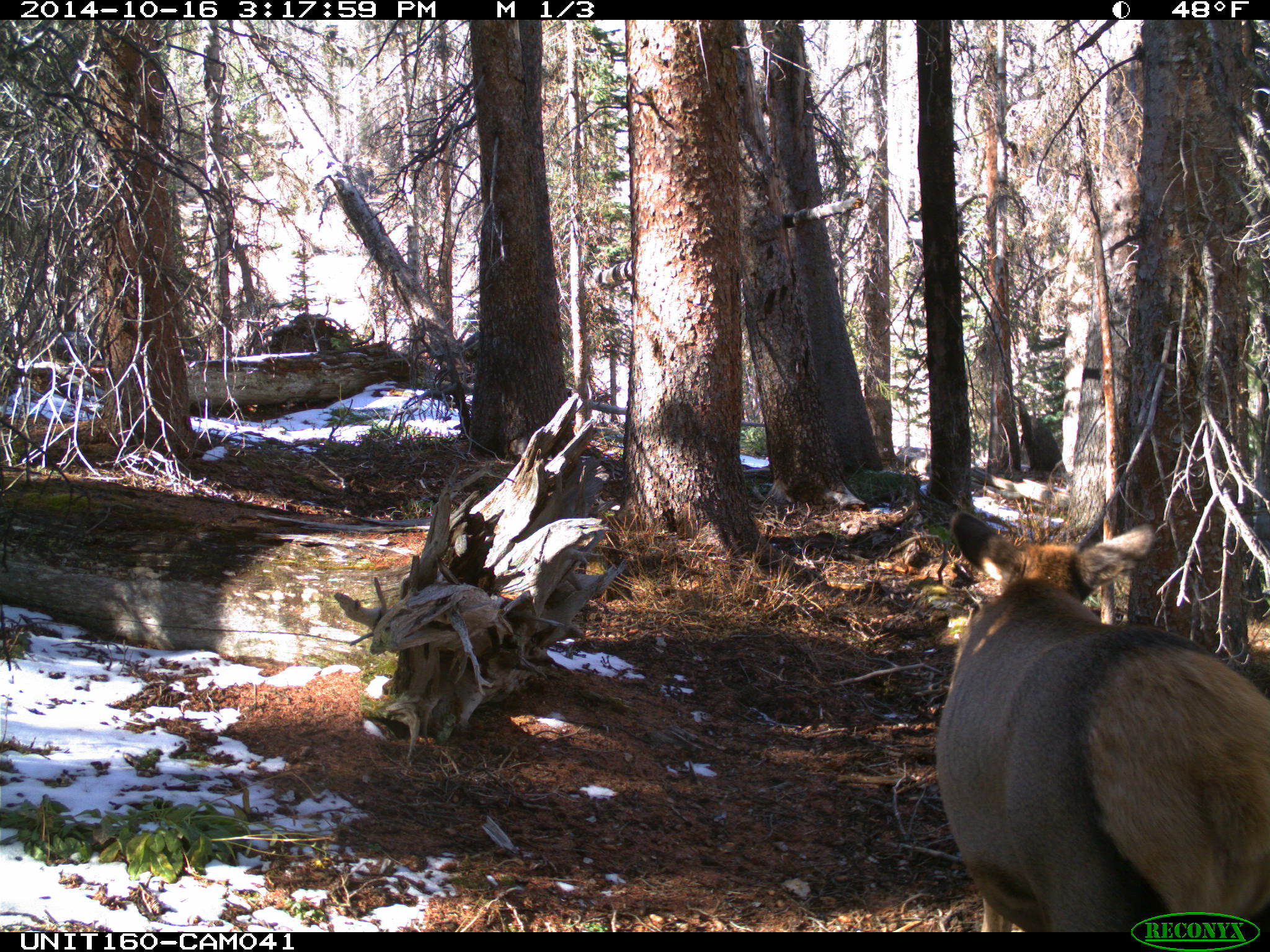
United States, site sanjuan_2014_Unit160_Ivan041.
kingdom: Animalia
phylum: Chordata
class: Mammalia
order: Artiodactyla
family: Cervidae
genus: Cervus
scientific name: Cervus elaphus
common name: red deer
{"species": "Cervus elaphus (red deer)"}